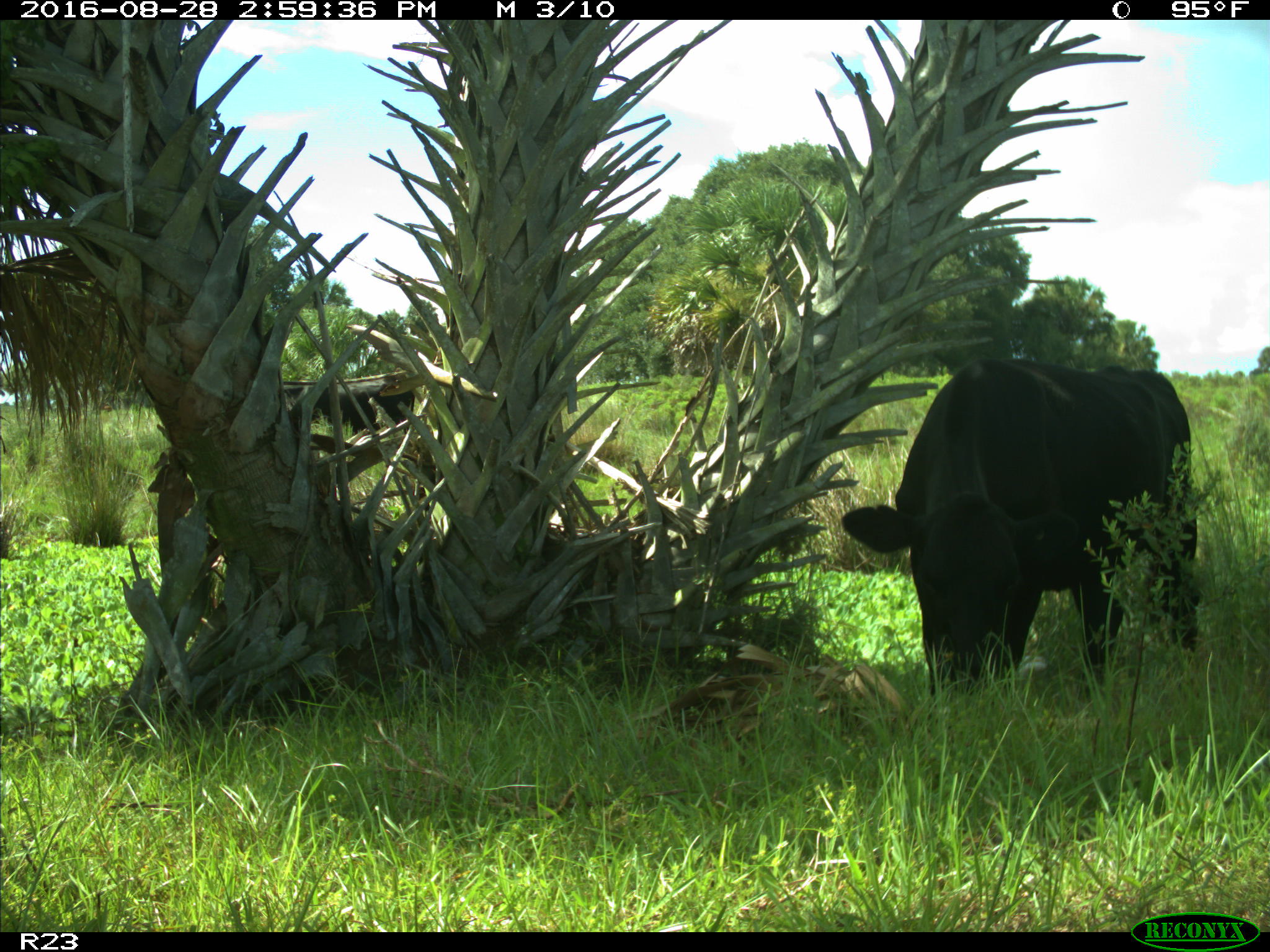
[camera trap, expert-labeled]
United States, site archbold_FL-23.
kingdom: Animalia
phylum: Chordata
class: Mammalia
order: Artiodactyla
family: Bovidae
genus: Bos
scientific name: Bos taurus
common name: domestic cow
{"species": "Bos taurus (domestic cow)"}